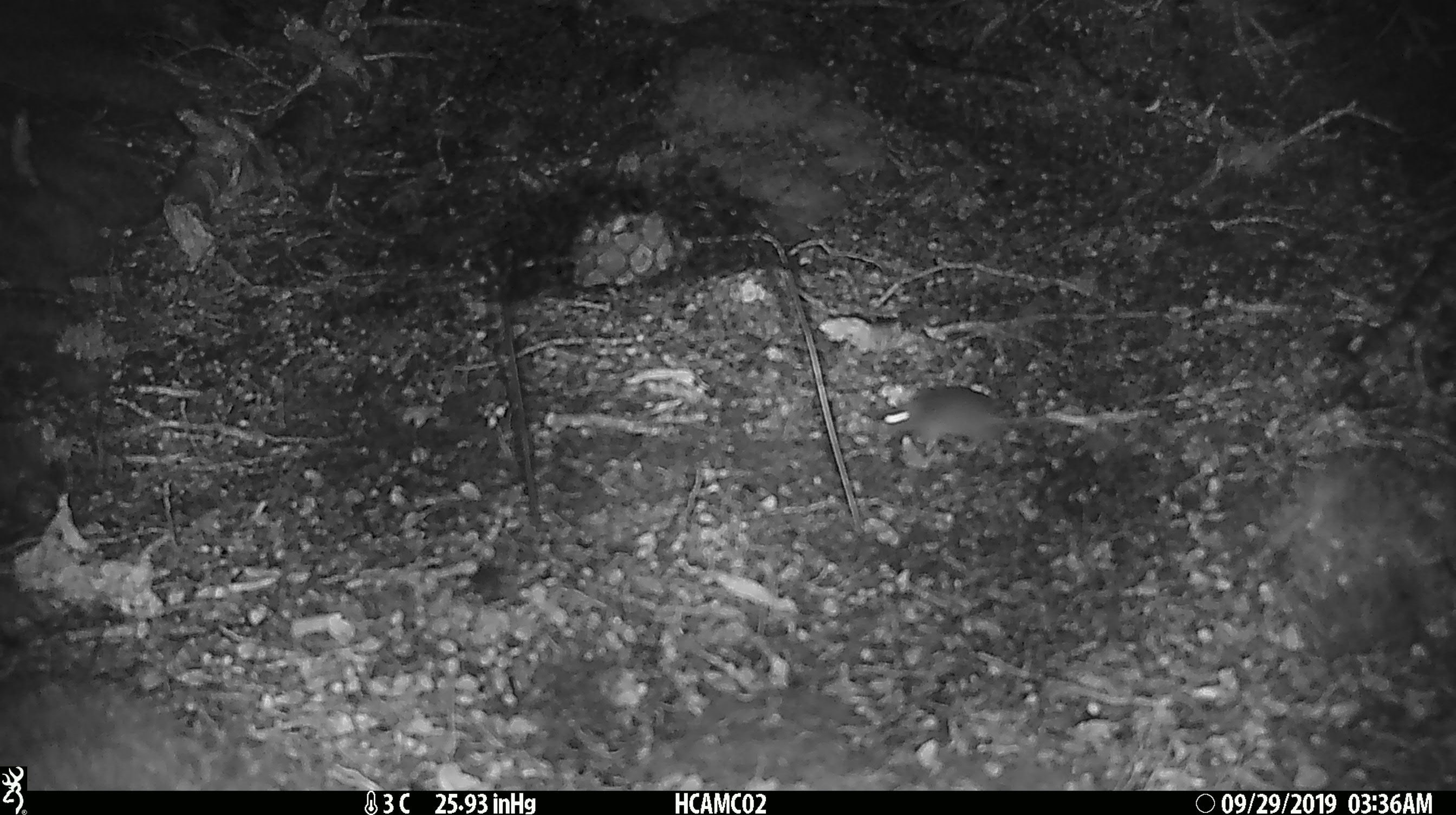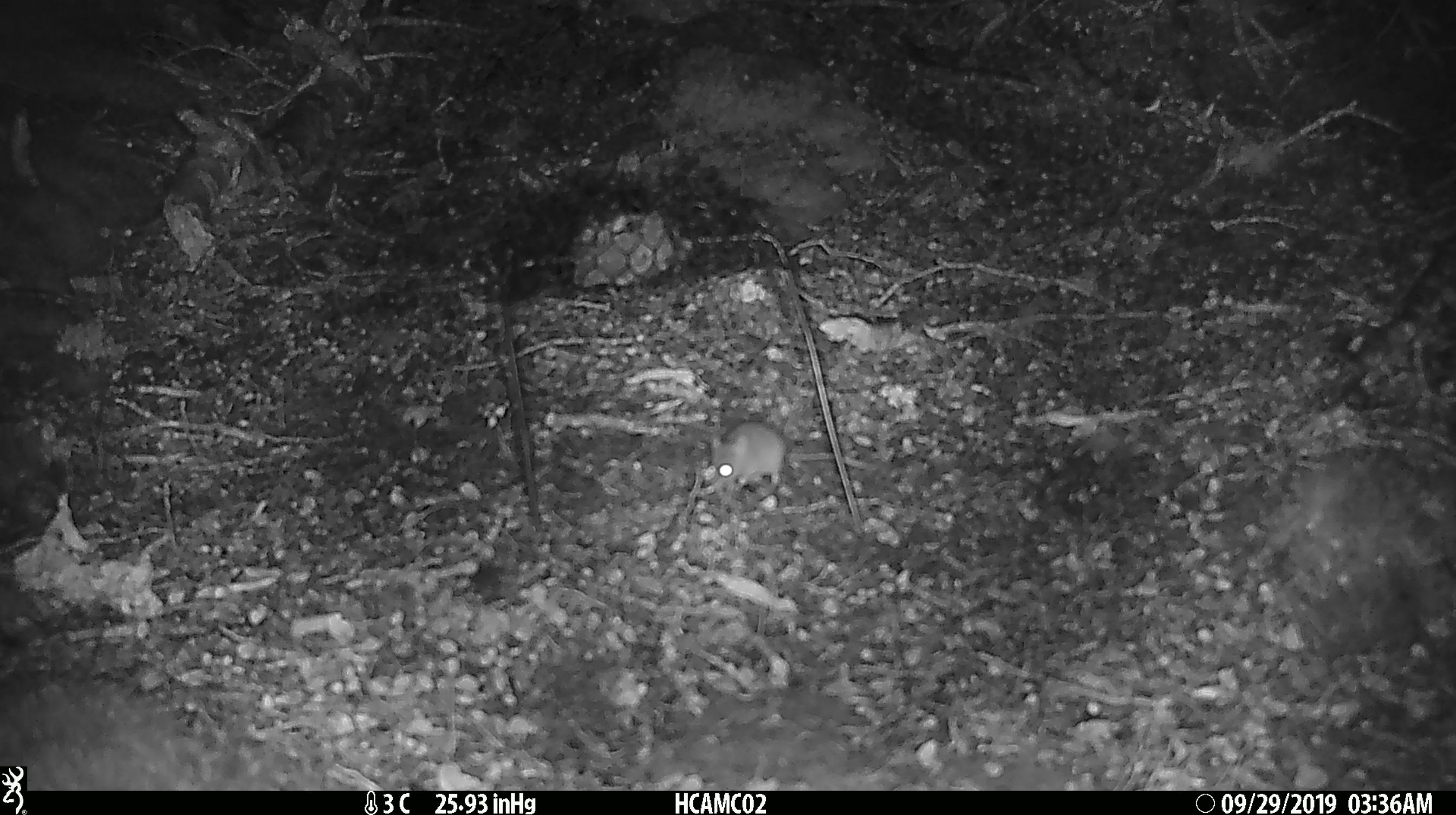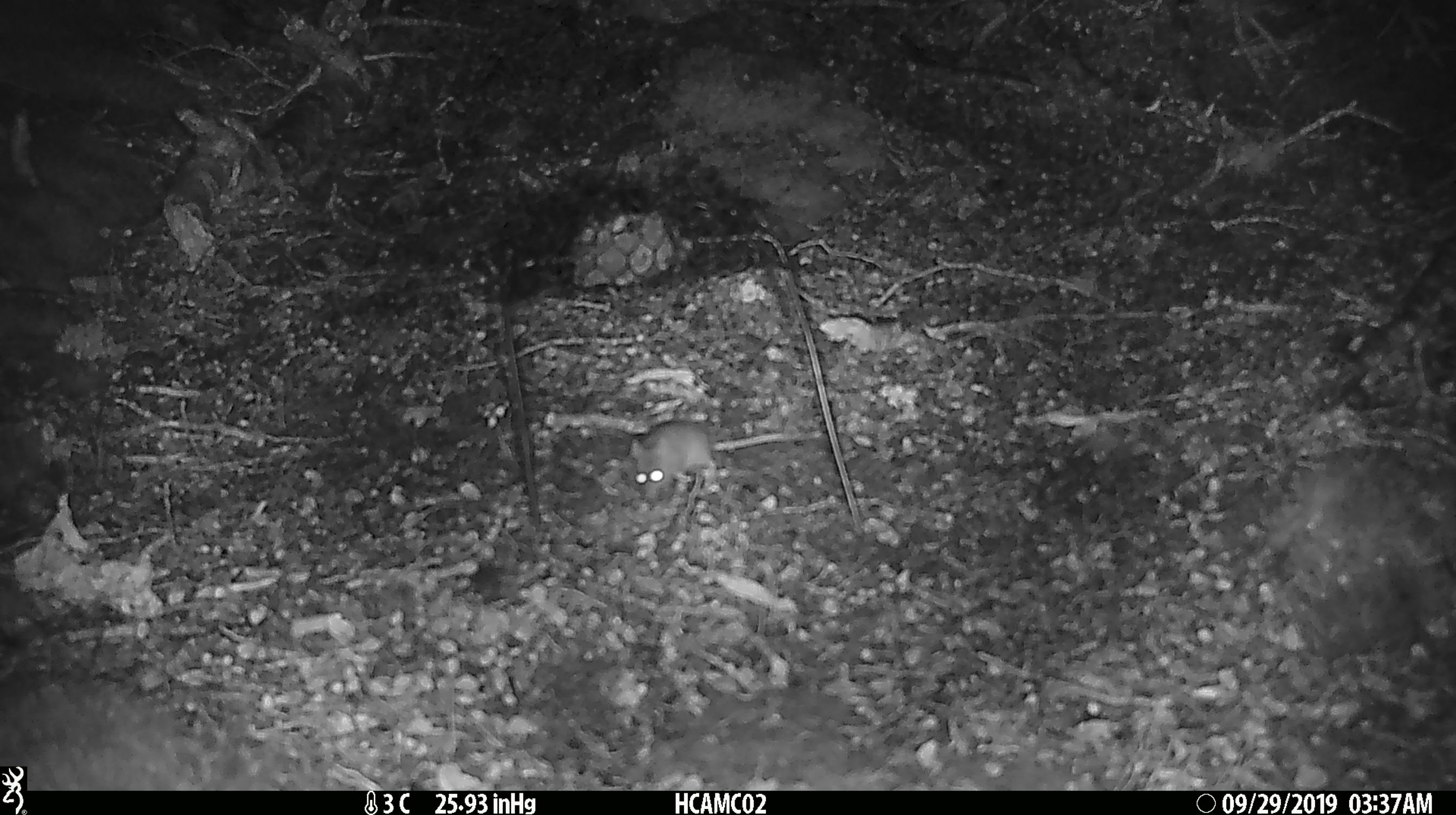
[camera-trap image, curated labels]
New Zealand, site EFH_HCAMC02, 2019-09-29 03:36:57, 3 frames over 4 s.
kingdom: Animalia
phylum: Chordata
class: Mammalia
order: Rodentia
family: Muridae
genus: Mus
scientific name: Mus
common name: mouse